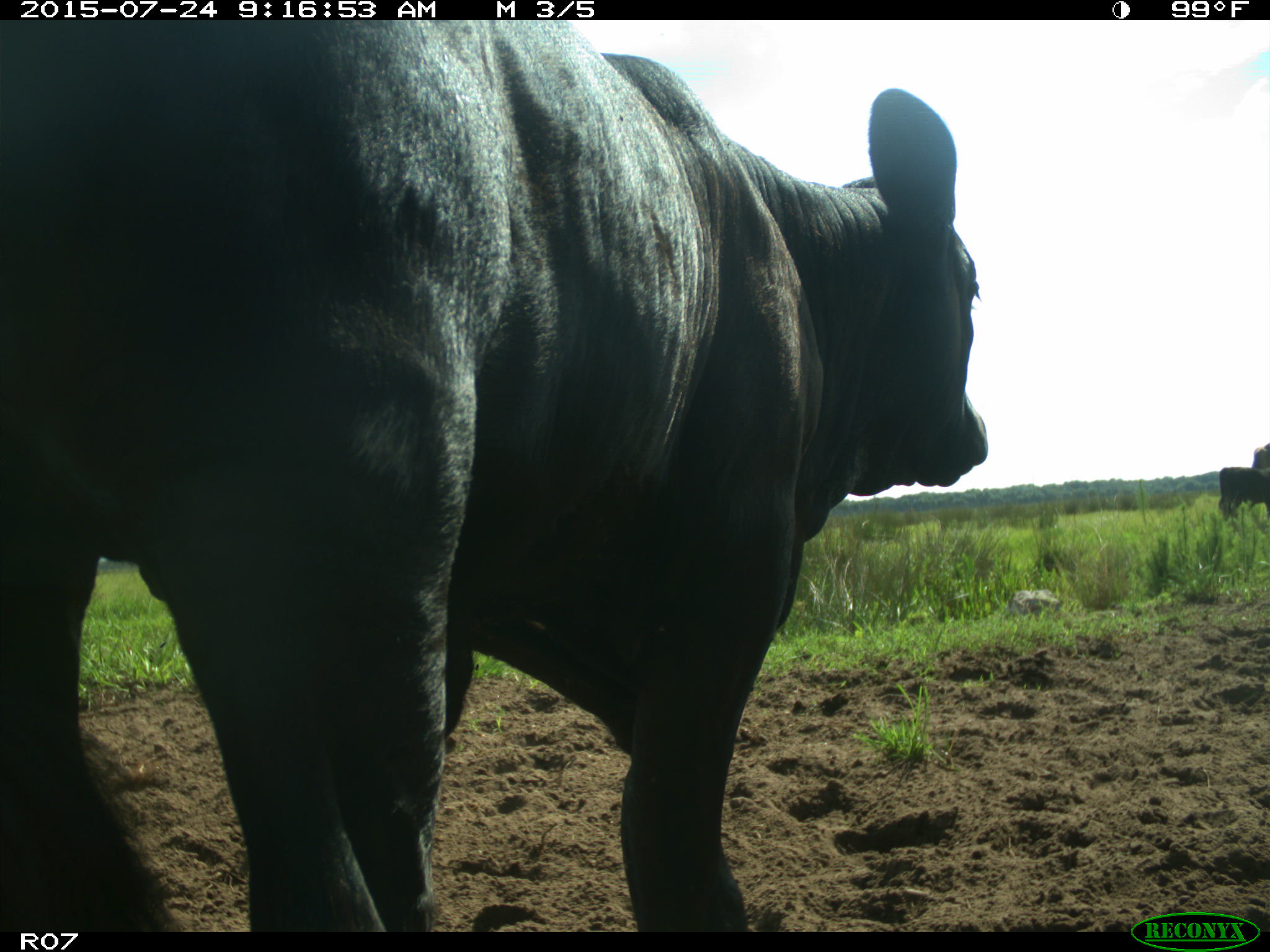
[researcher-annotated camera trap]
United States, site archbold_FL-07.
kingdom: Animalia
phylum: Chordata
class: Mammalia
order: Artiodactyla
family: Bovidae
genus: Bos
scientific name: Bos taurus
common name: domestic cow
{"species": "Bos taurus (domestic cow)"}